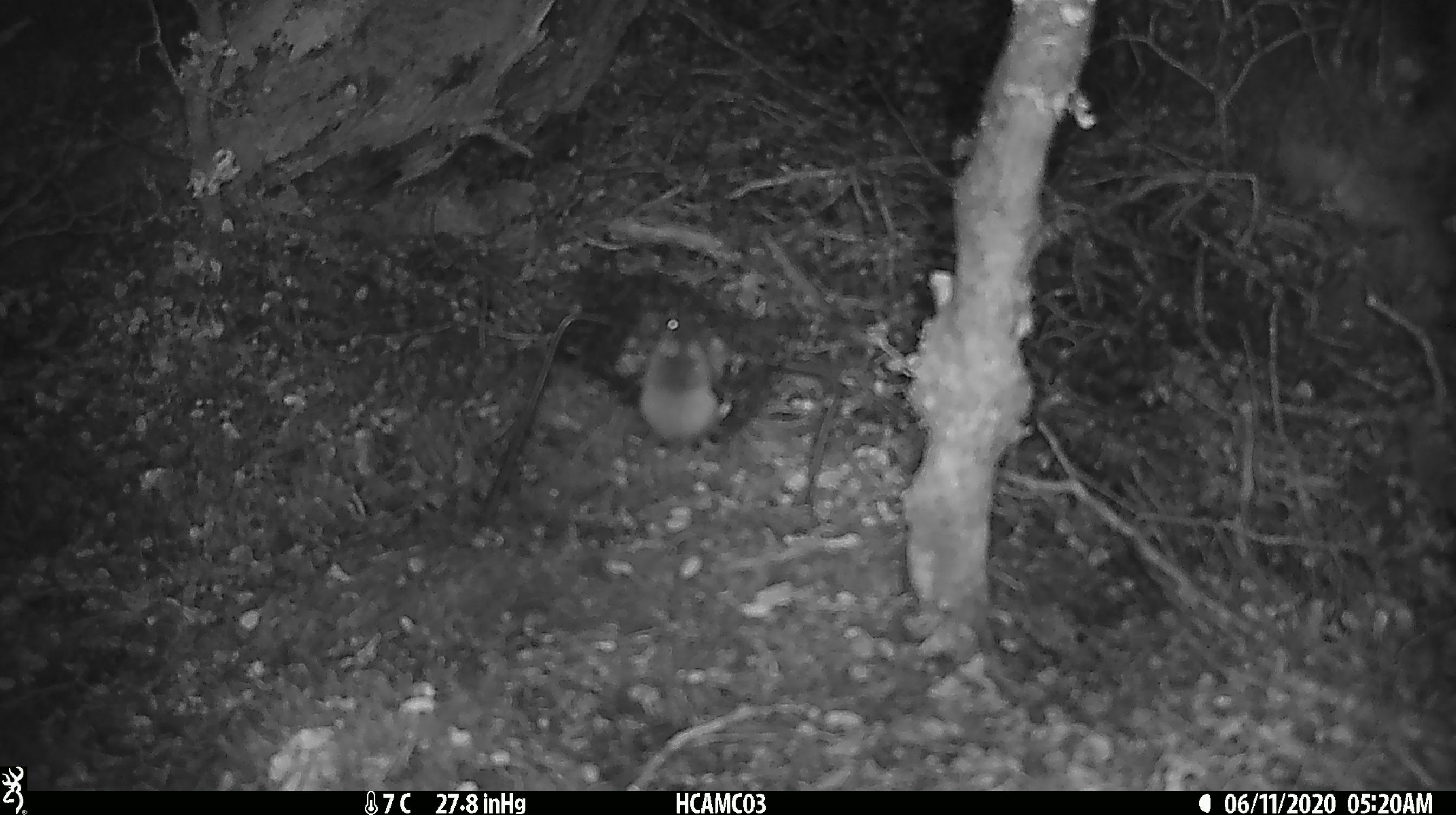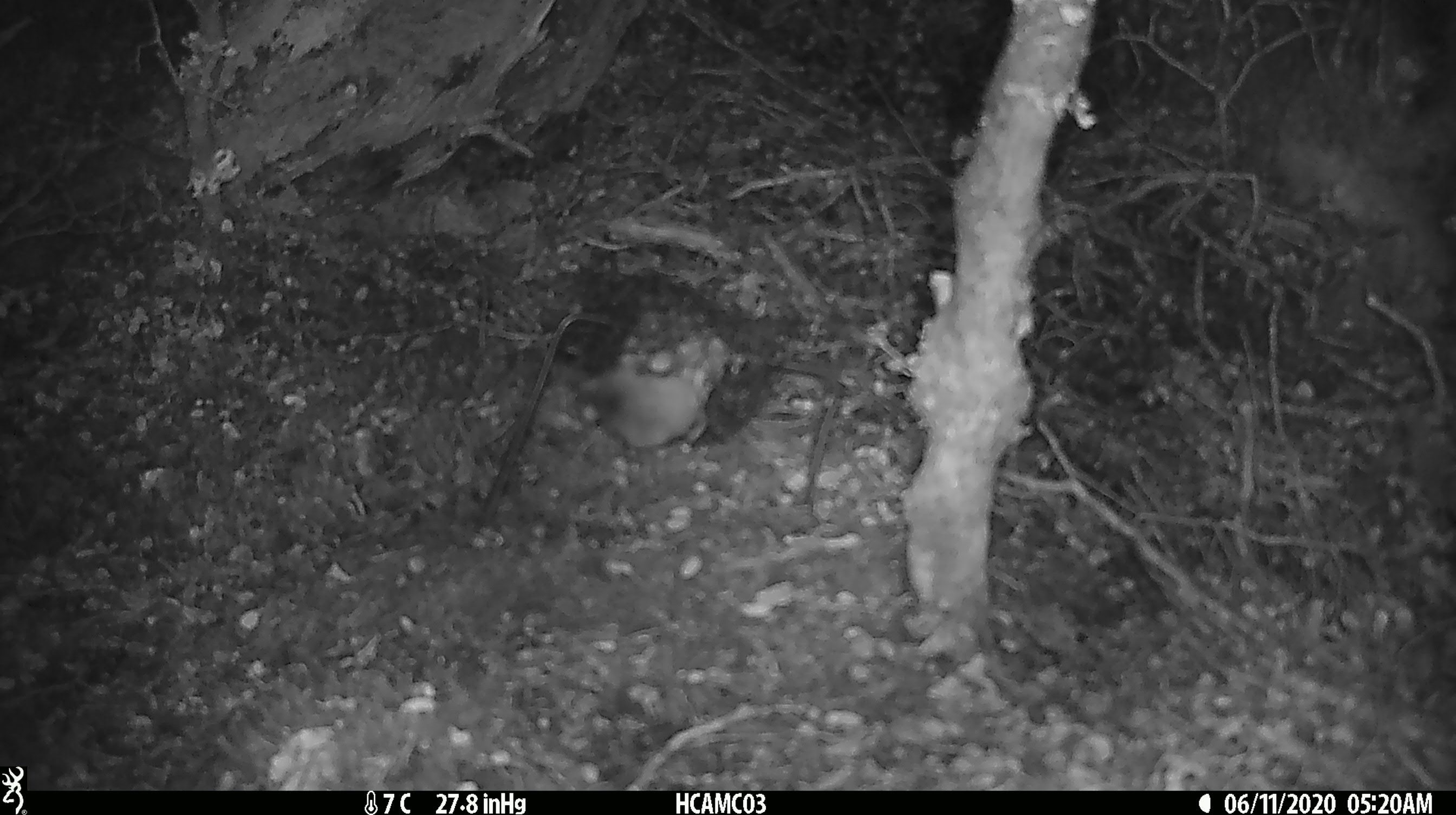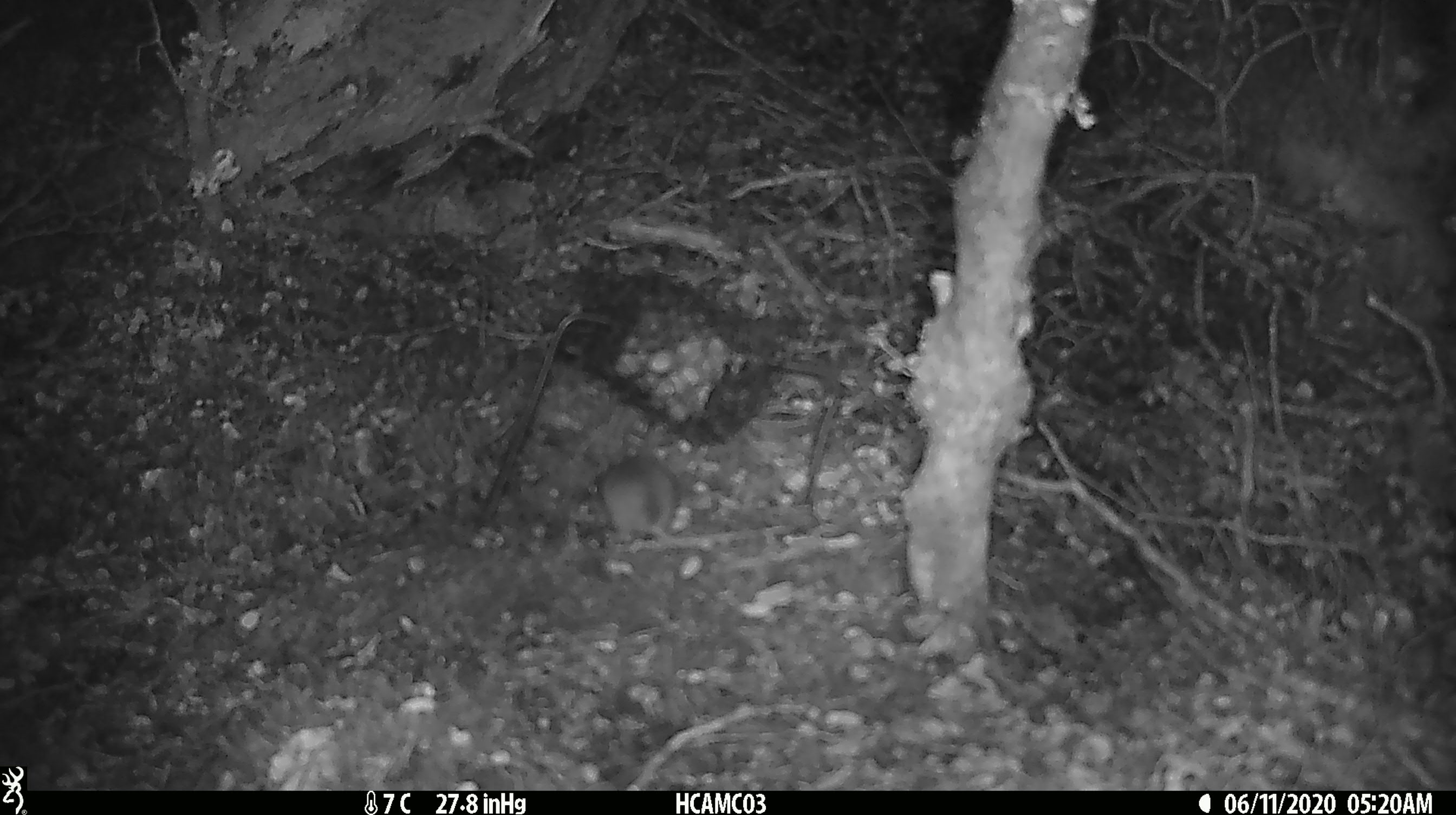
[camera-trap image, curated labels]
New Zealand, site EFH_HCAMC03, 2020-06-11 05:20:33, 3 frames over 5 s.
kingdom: Animalia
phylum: Chordata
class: Mammalia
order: Rodentia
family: Muridae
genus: Mus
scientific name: Mus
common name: mouse